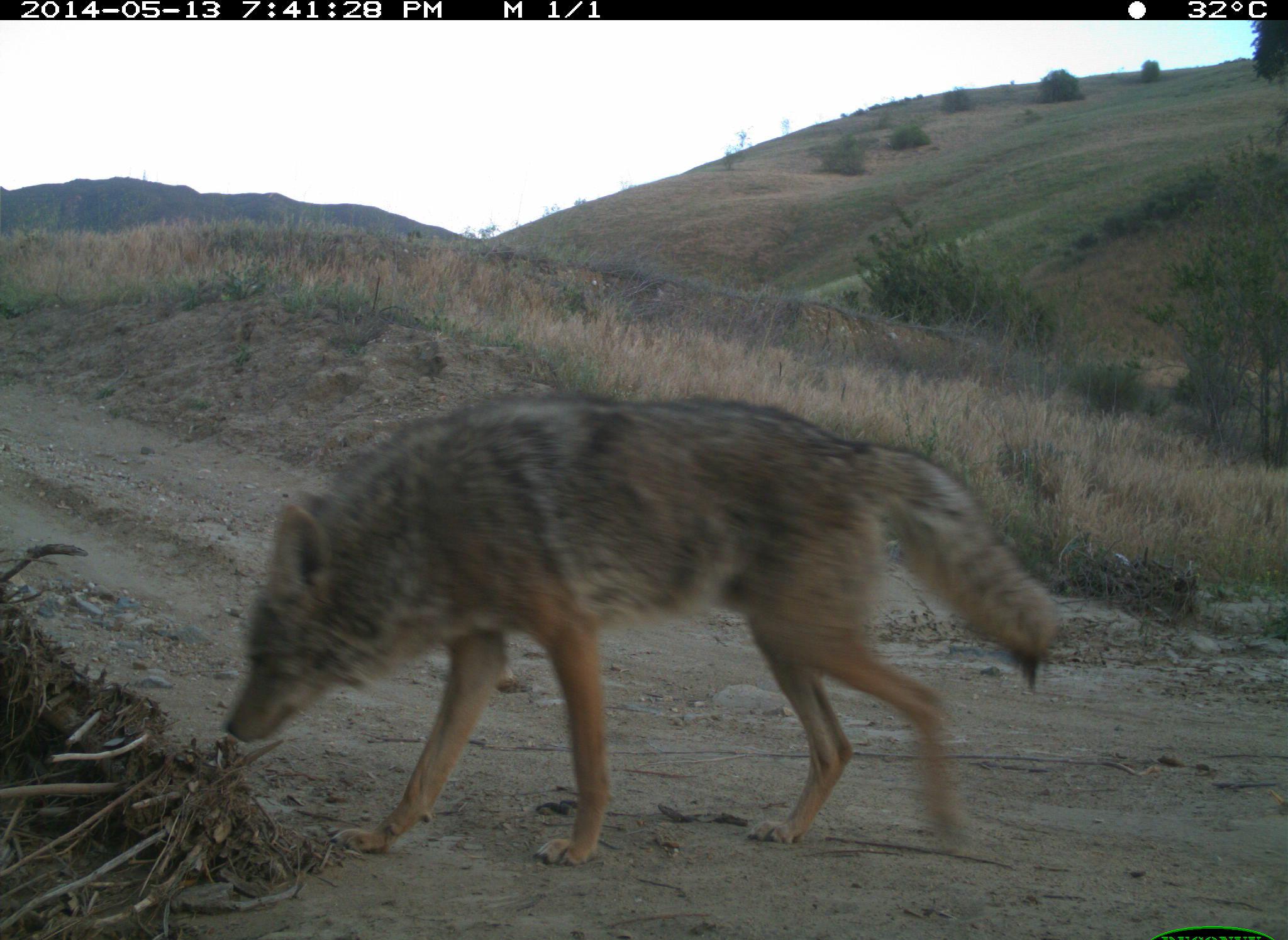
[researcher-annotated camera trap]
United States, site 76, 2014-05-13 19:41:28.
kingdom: Animalia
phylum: Chordata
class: Mammalia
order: Carnivora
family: Canidae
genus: Canis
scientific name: Canis latrans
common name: coyote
Coyote (Canis latrans).